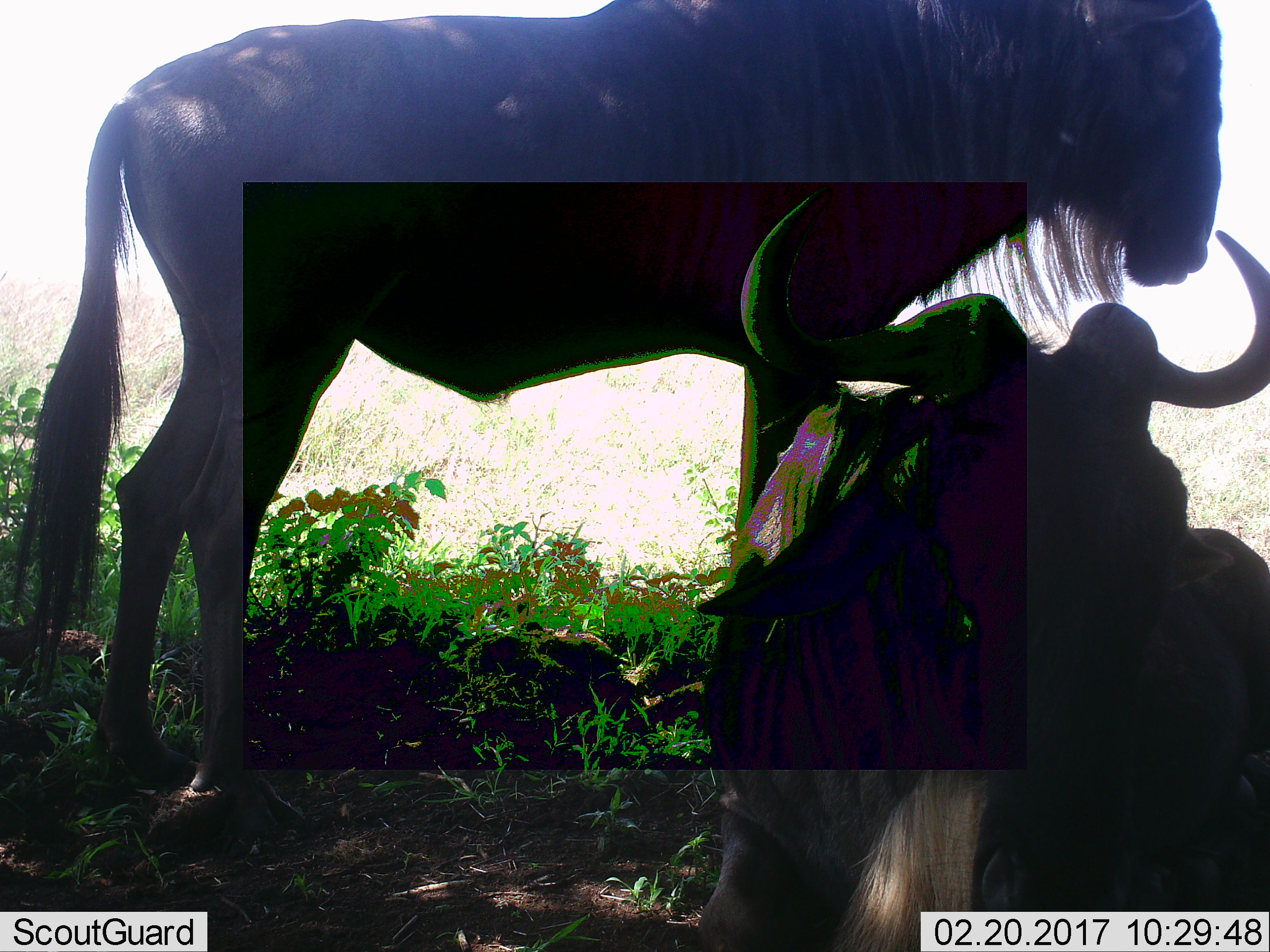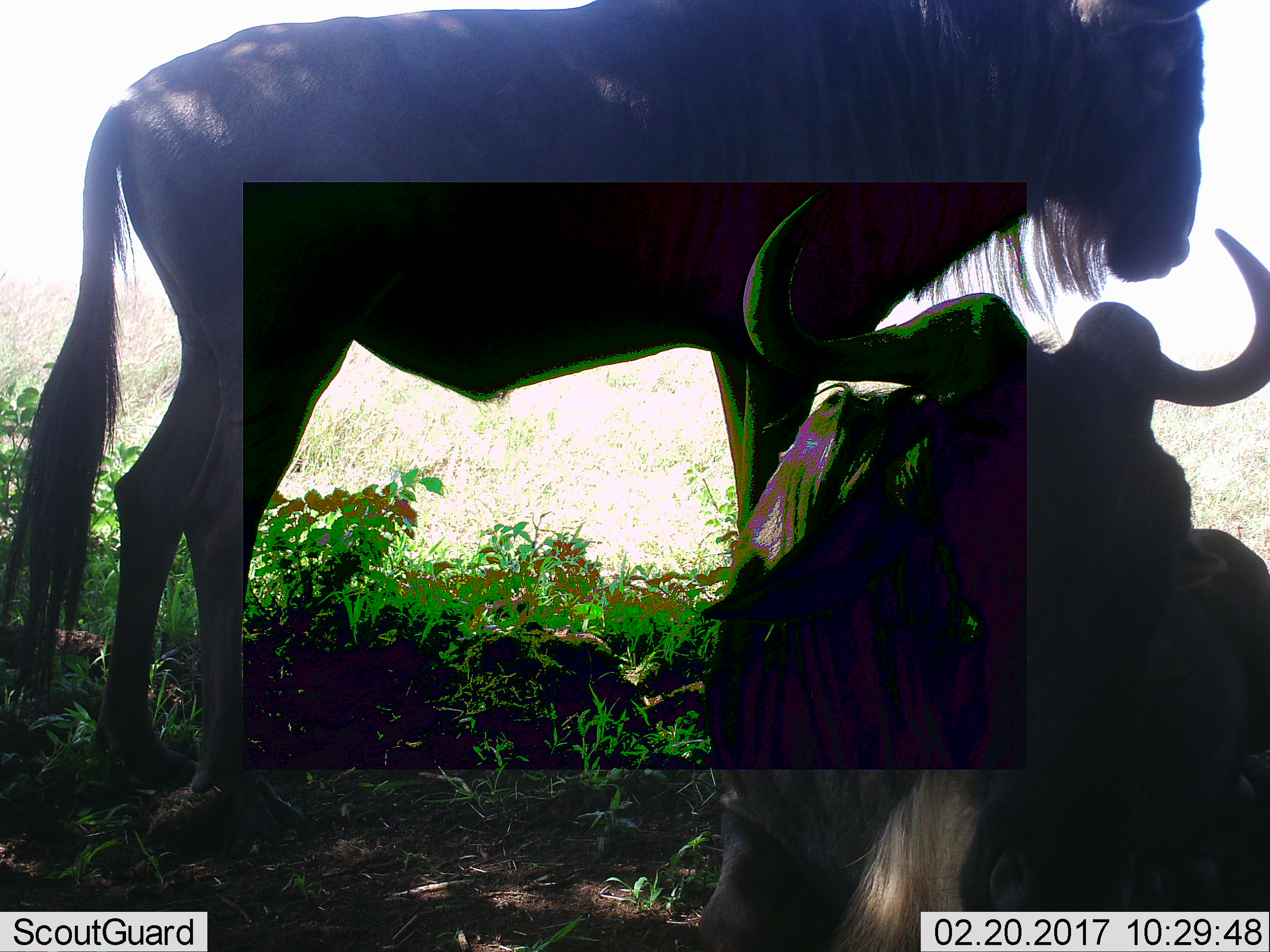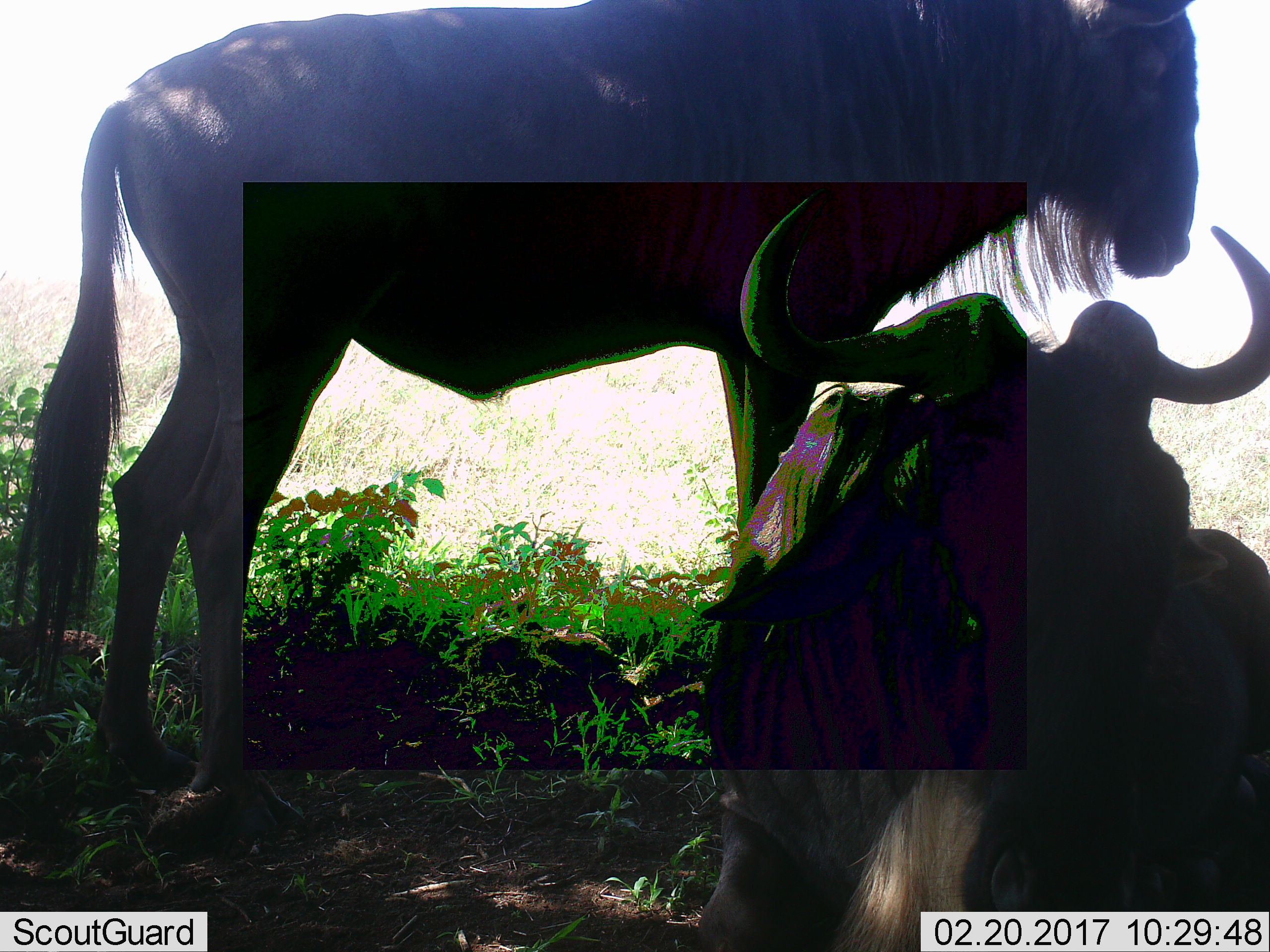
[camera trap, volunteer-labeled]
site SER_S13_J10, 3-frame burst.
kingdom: Animalia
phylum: Chordata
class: Mammalia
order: Artiodactyla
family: Bovidae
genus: Connochaetes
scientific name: Connochaetes taurinus taurinus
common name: blue wildebeest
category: wildebeestblue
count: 2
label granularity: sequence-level